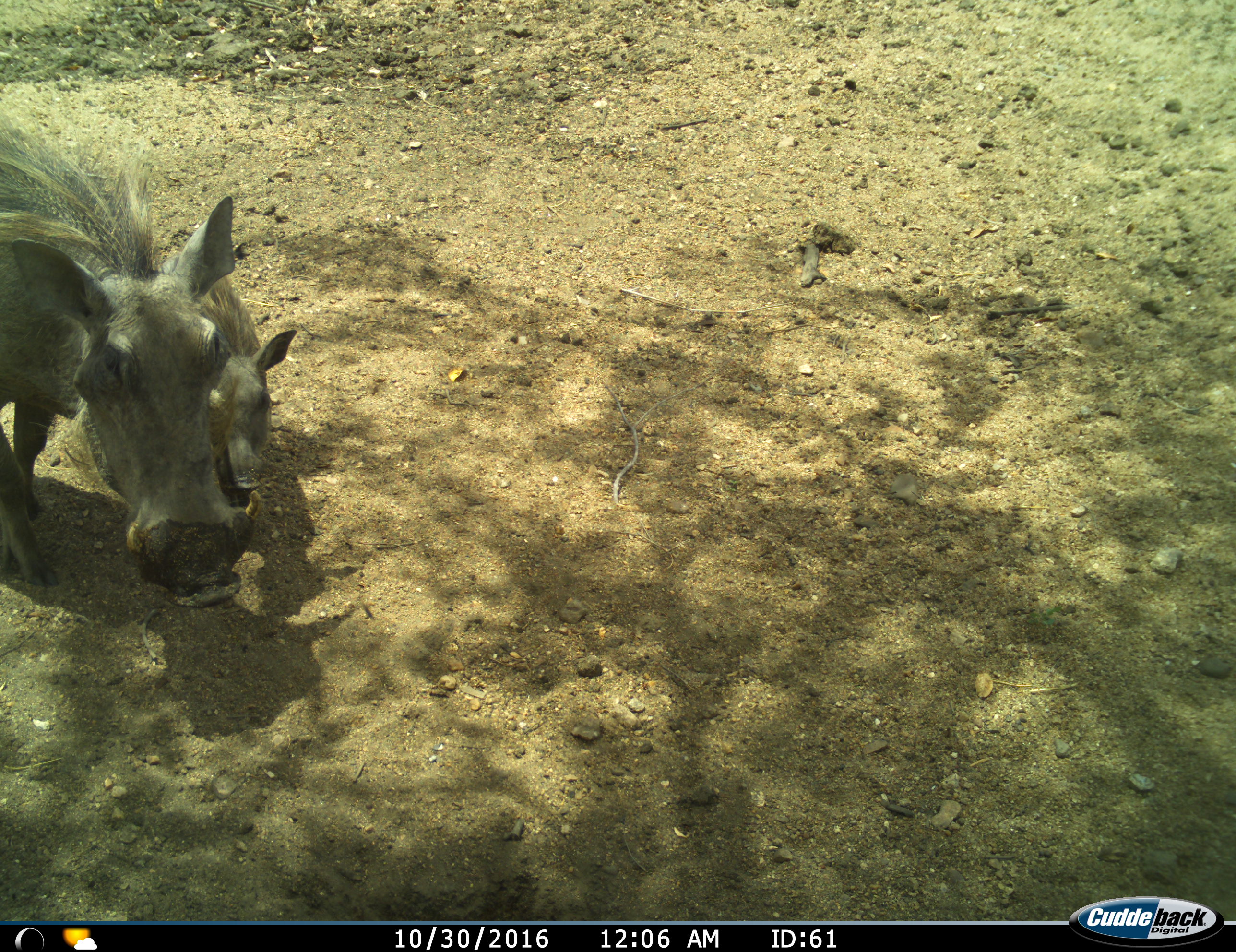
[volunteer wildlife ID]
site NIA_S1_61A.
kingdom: Animalia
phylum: Chordata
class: Mammalia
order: Artiodactyla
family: Suidae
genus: Phacochoerus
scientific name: Phacochoerus africanus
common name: warthog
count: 2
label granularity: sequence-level